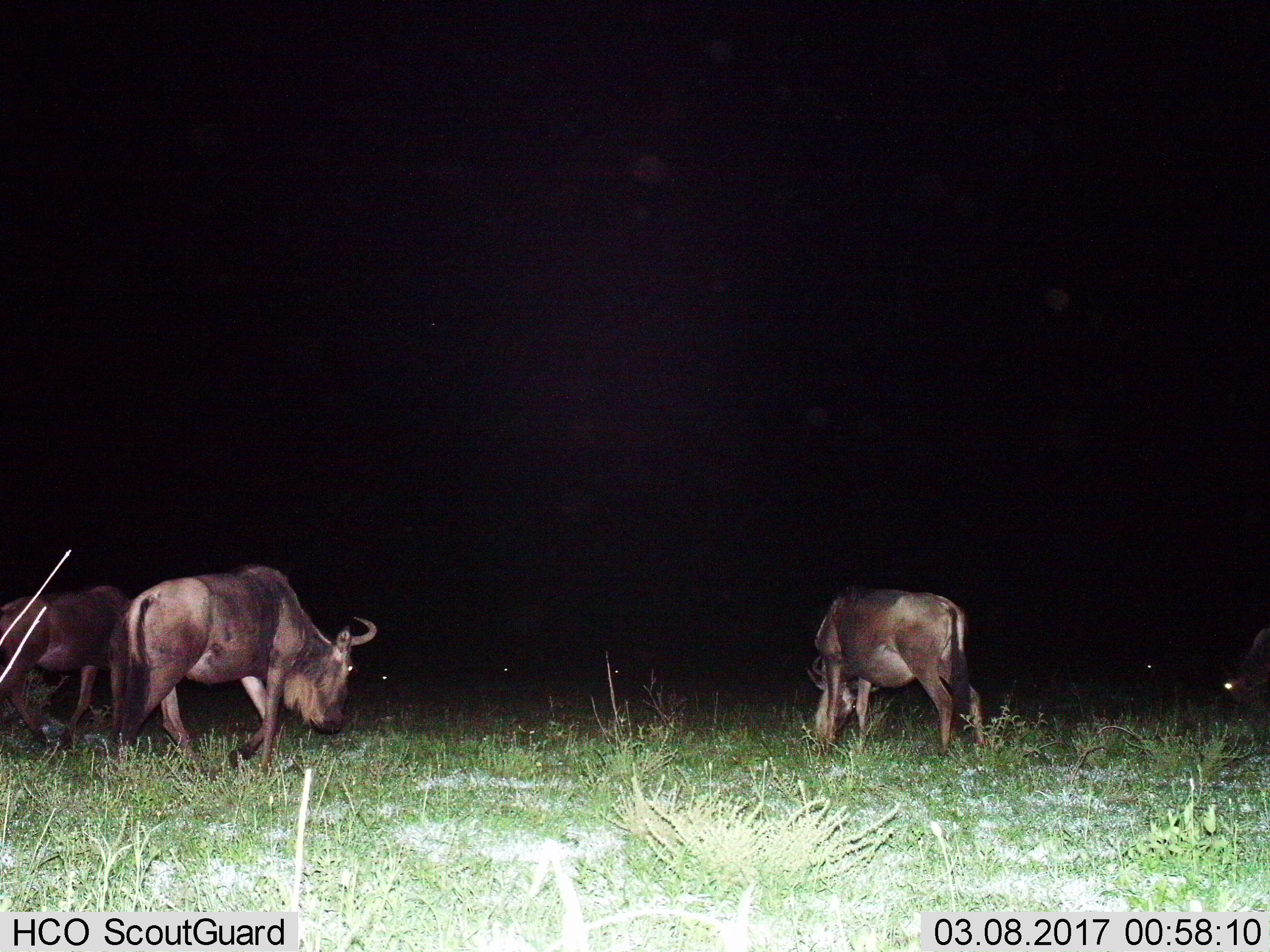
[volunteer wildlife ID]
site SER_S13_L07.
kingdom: Animalia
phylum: Chordata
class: Mammalia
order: Artiodactyla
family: Bovidae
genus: Connochaetes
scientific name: Connochaetes taurinus taurinus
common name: blue wildebeest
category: wildebeestblue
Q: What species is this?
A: Wildebeestblue (blue wildebeest) (Connochaetes taurinus taurinus).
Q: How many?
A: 4.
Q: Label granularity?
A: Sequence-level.